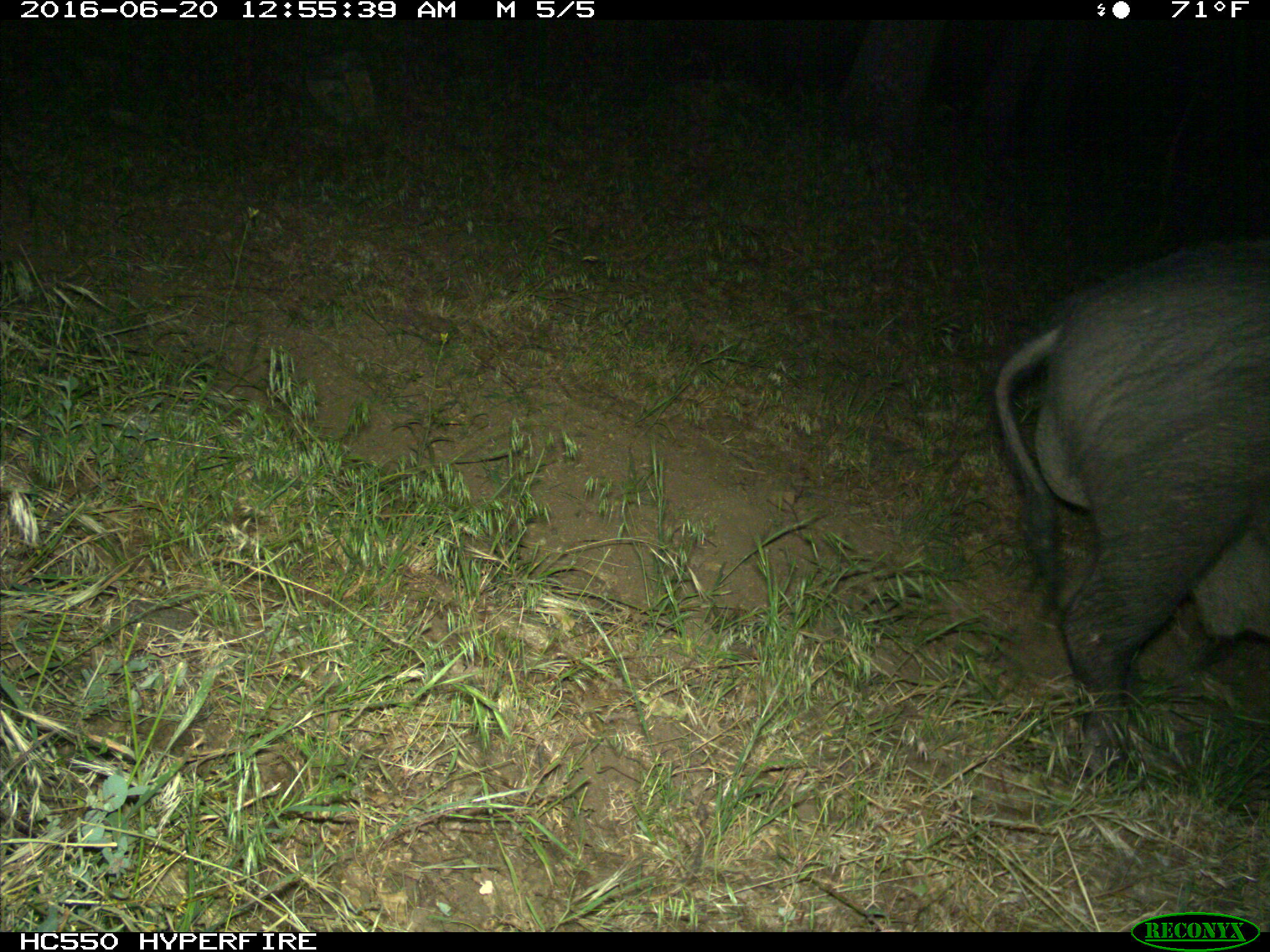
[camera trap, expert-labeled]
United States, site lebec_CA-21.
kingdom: Animalia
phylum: Chordata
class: Mammalia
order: Artiodactyla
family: Suidae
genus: Sus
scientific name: Sus scrofa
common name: wild boar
Sus scrofa (wild boar).